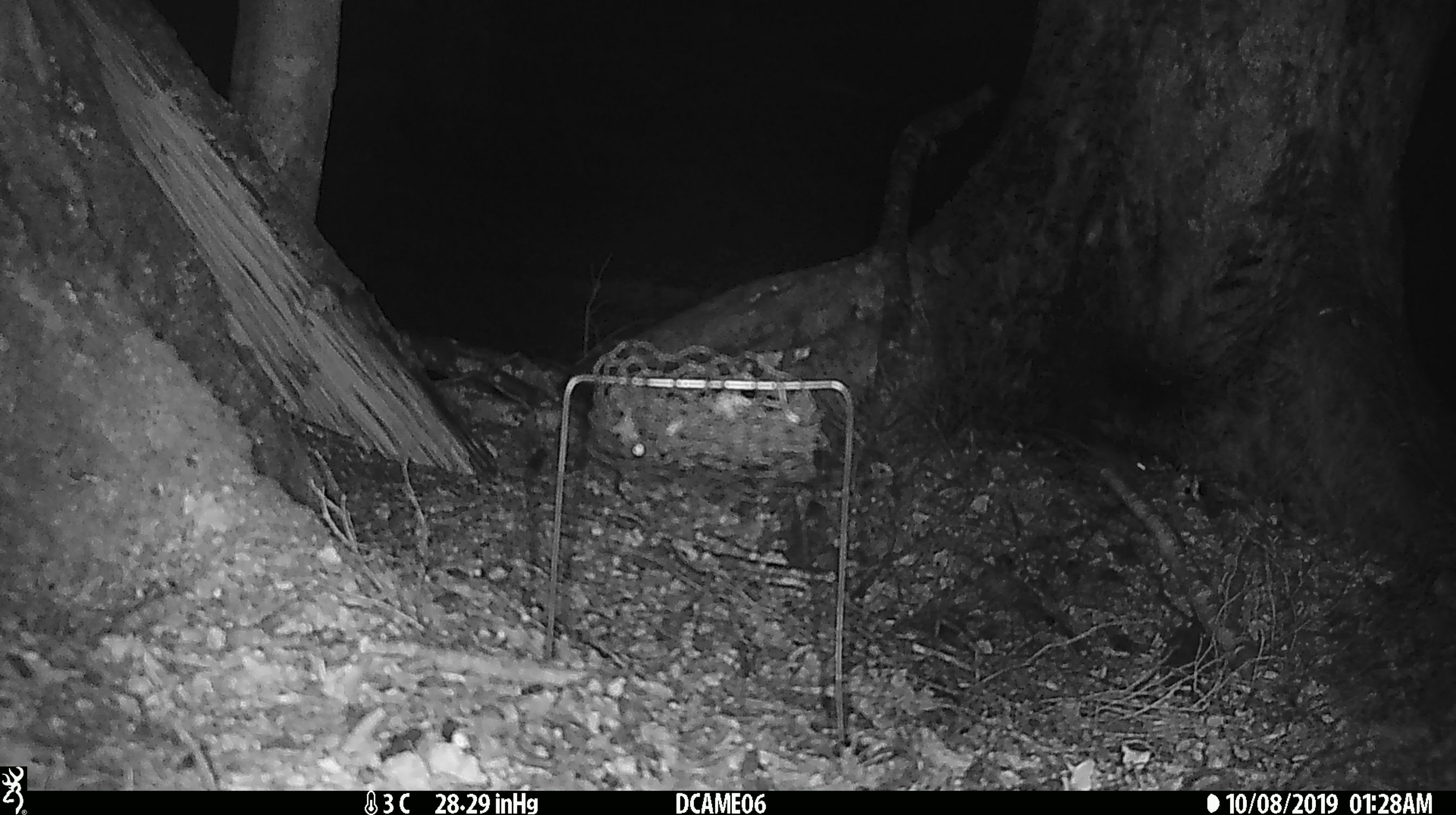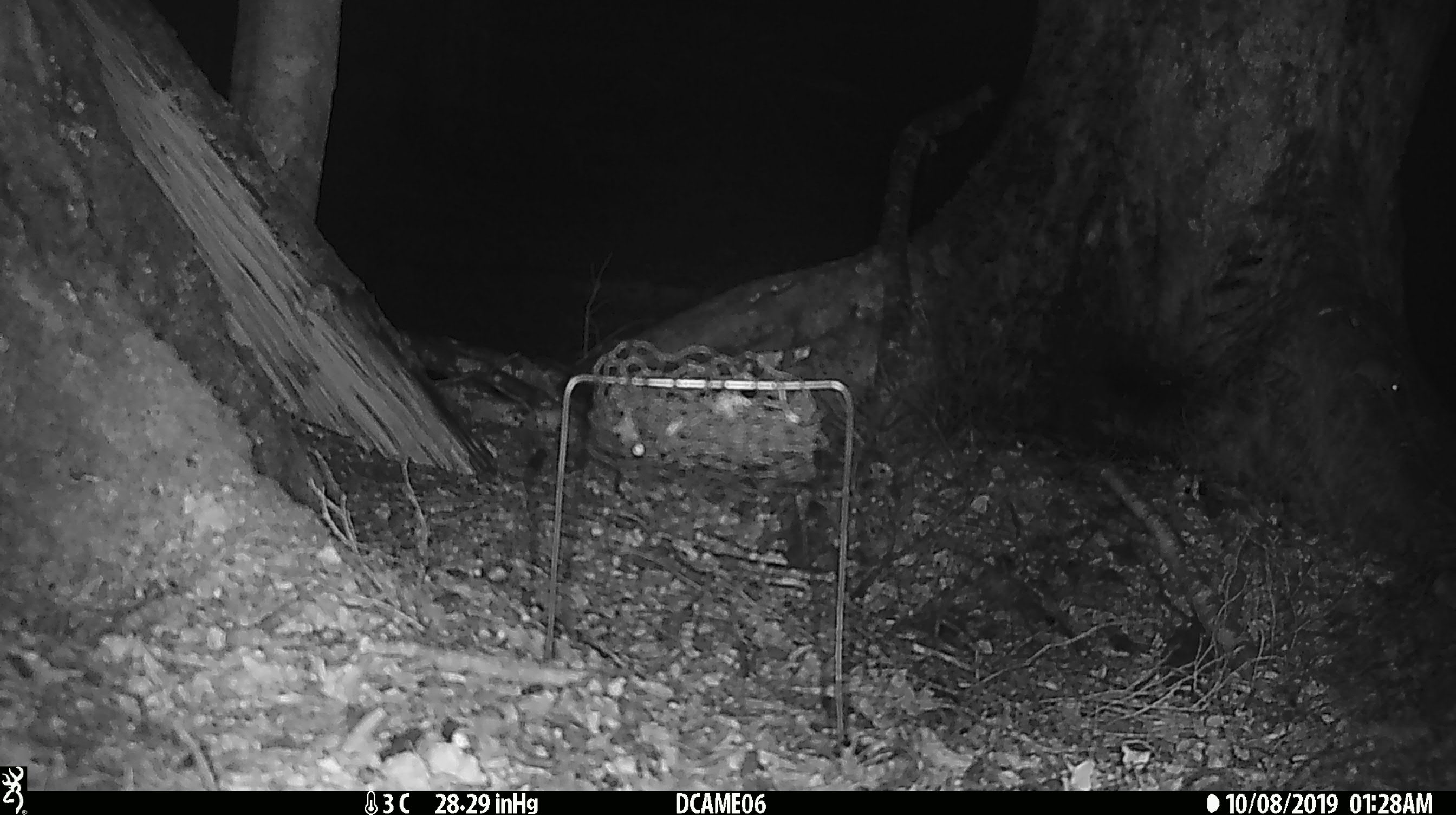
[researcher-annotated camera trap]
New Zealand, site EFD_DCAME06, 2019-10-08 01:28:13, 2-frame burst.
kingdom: Animalia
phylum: Chordata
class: Mammalia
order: Rodentia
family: Muridae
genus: Mus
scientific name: Mus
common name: mouse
Mouse (Mus).